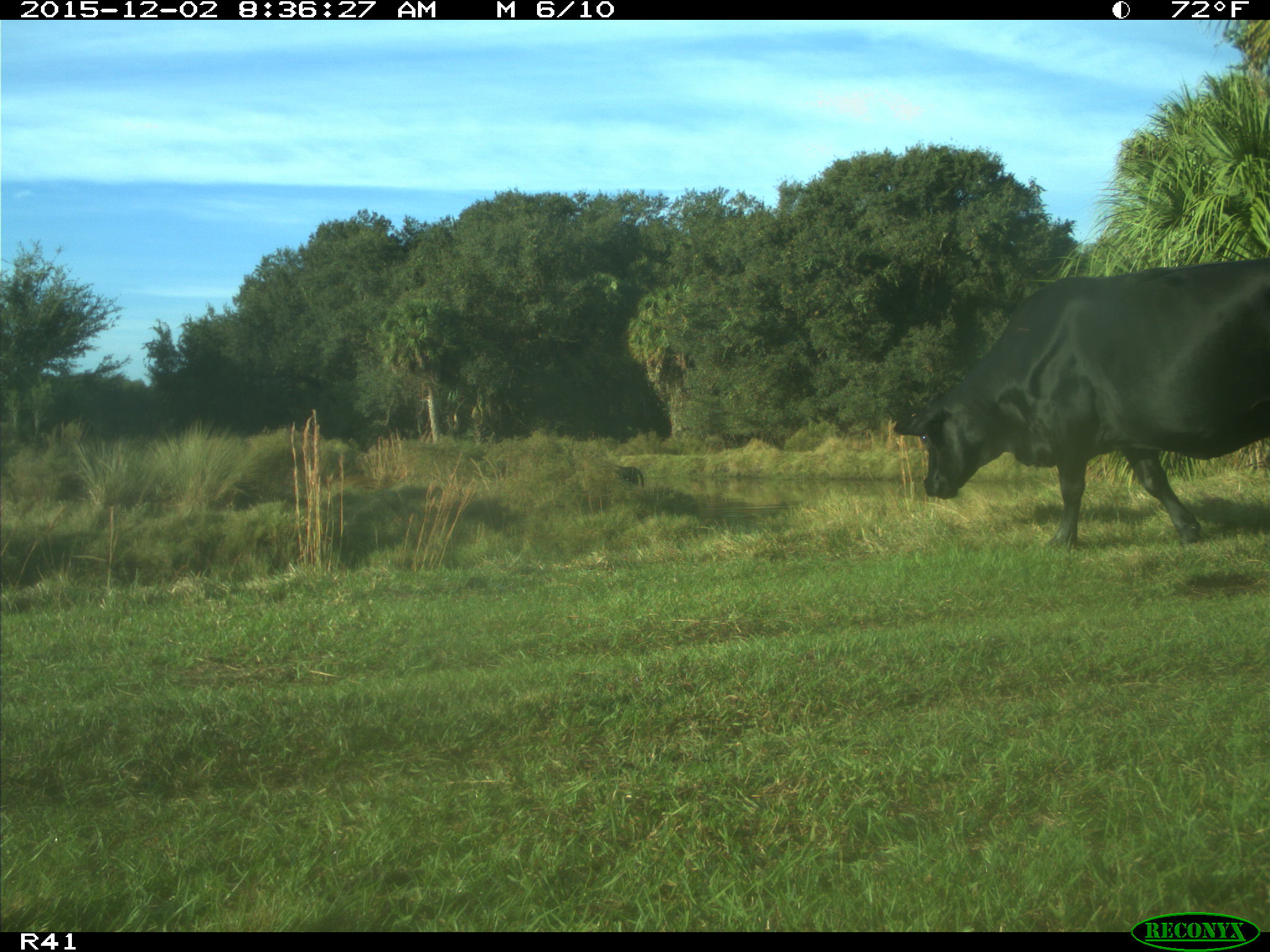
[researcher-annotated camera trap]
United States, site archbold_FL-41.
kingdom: Animalia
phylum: Chordata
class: Mammalia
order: Artiodactyla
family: Bovidae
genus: Bos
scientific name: Bos taurus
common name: domestic cow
Bos taurus (domestic cow).